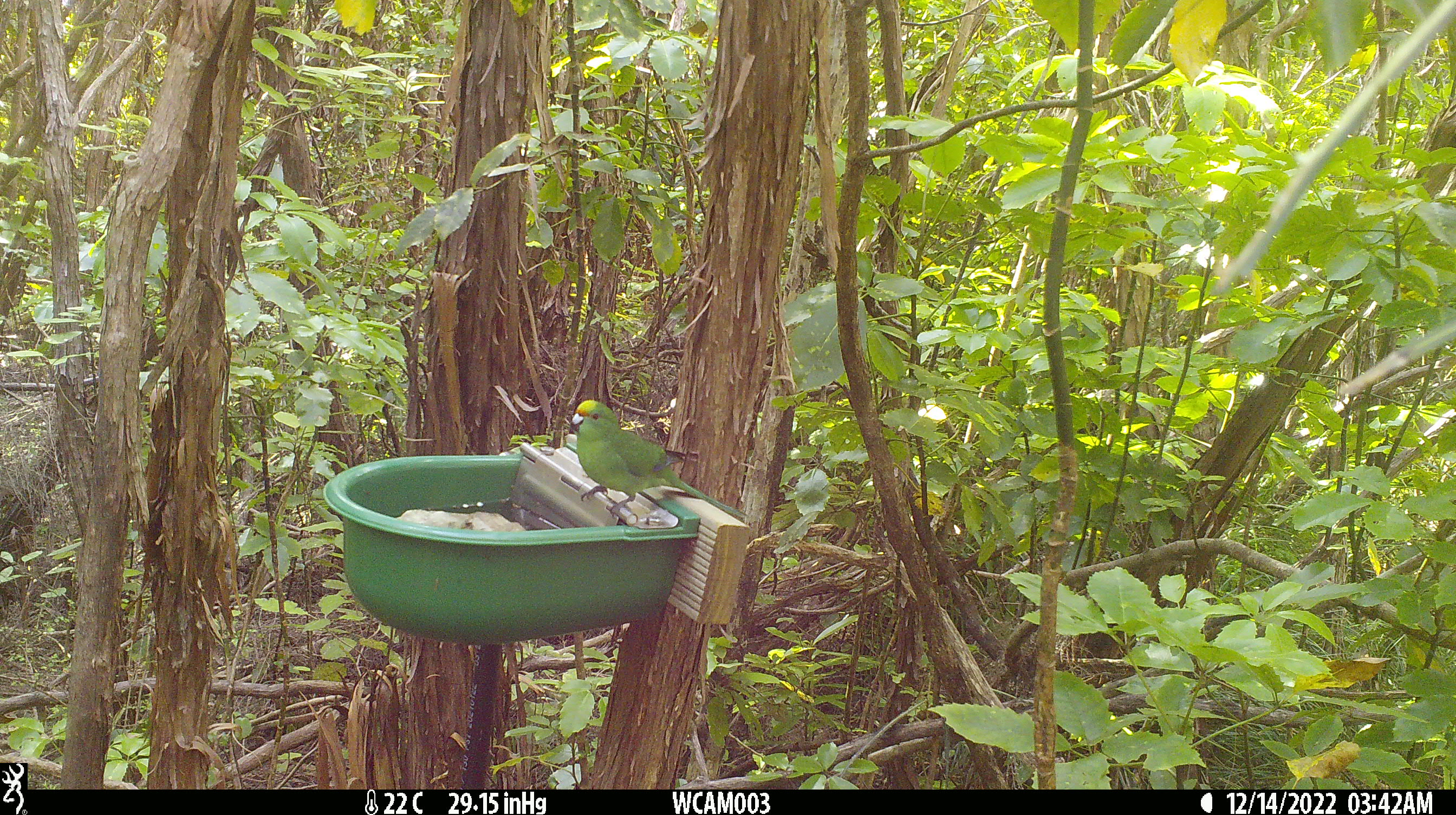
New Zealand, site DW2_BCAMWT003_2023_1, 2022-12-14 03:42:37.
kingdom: Animalia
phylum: Chordata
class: Aves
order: Psittaciformes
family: Psittaculidae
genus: Cyanoramphus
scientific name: Cyanoramphus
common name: parakeet